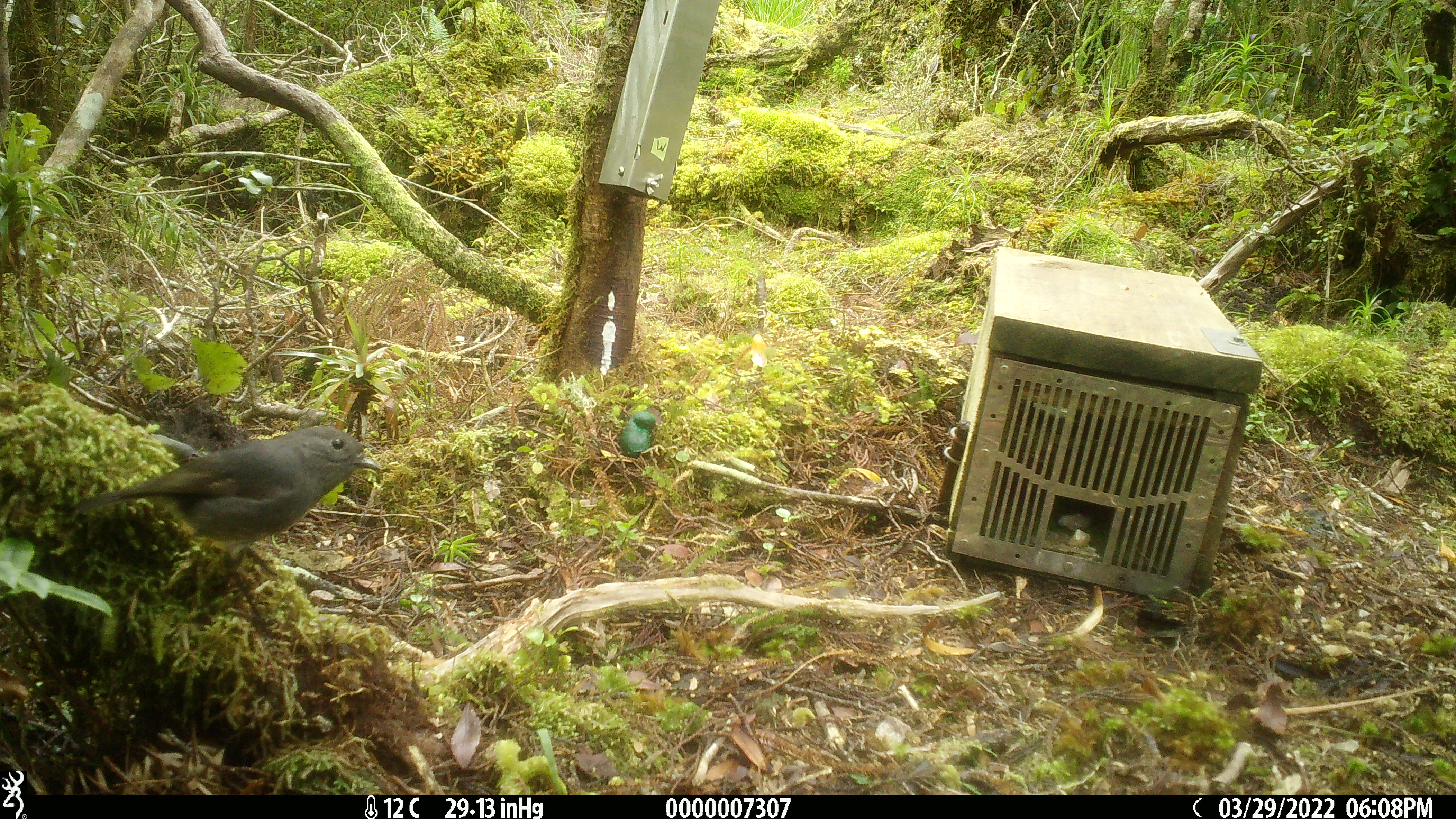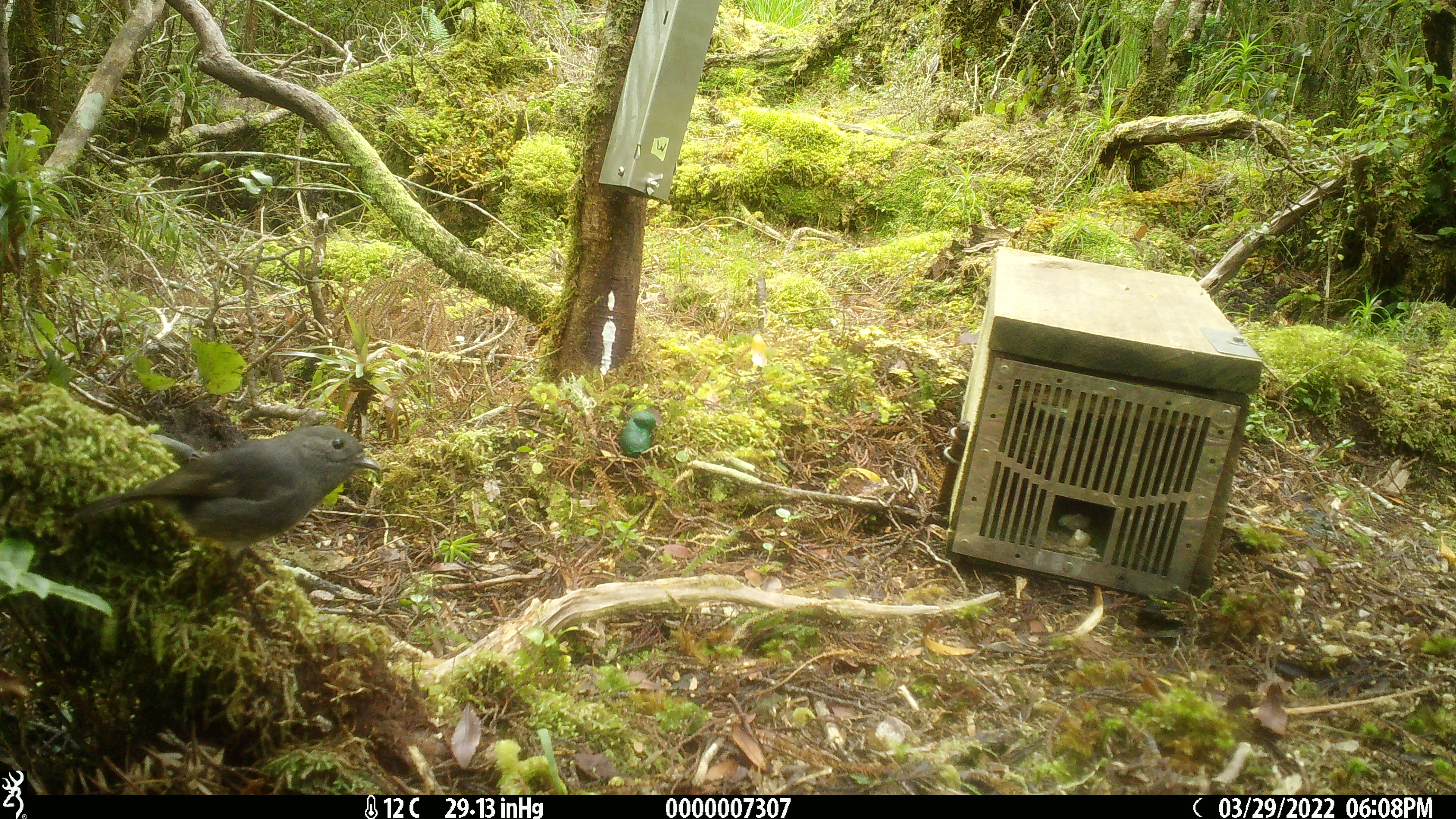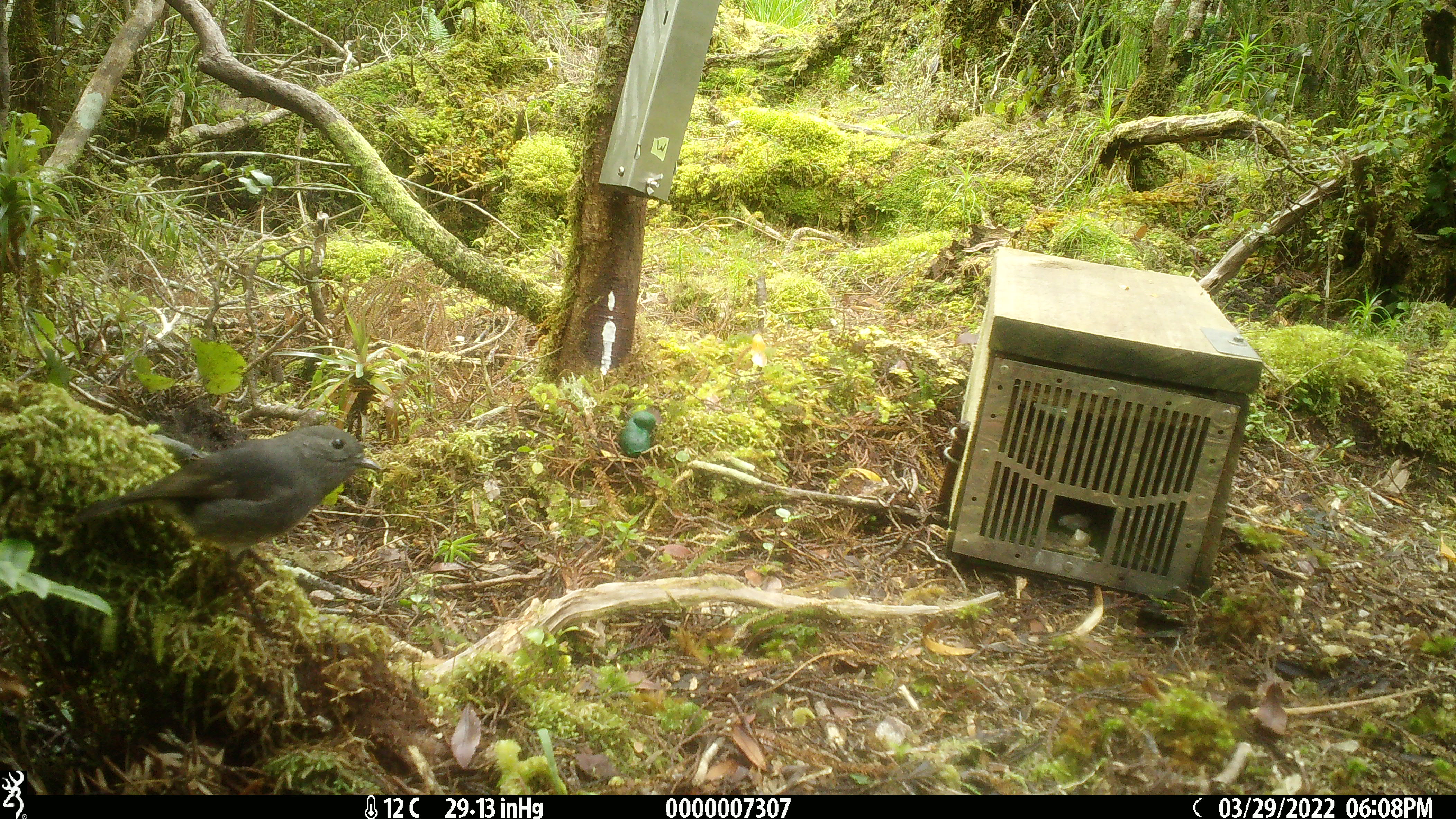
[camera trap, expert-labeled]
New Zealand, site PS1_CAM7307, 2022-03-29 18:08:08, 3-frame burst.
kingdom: Animalia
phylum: Chordata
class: Aves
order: Passeriformes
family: Petroicidae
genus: Petroica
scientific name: Petroica australis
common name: new zealand robin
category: robin